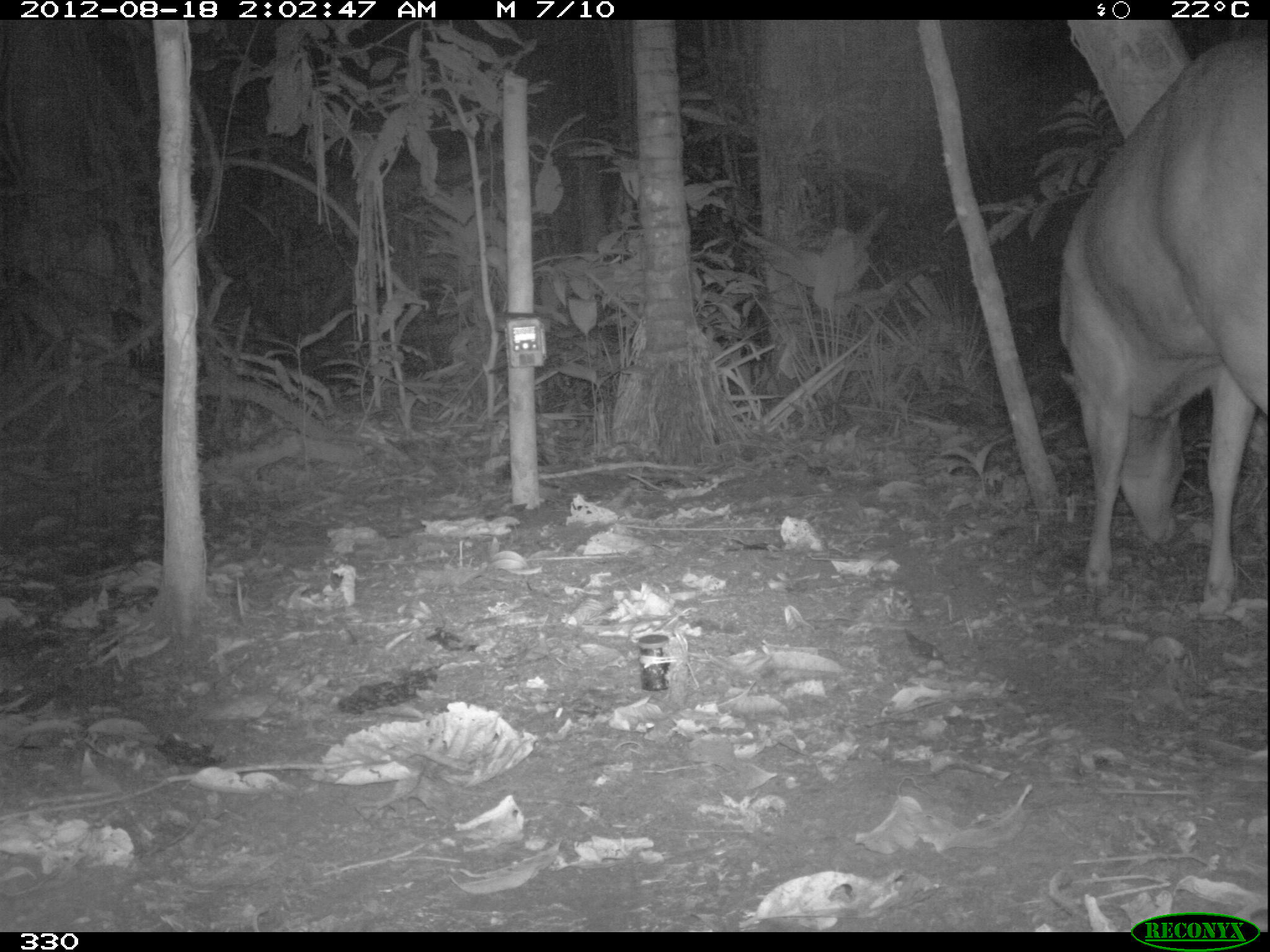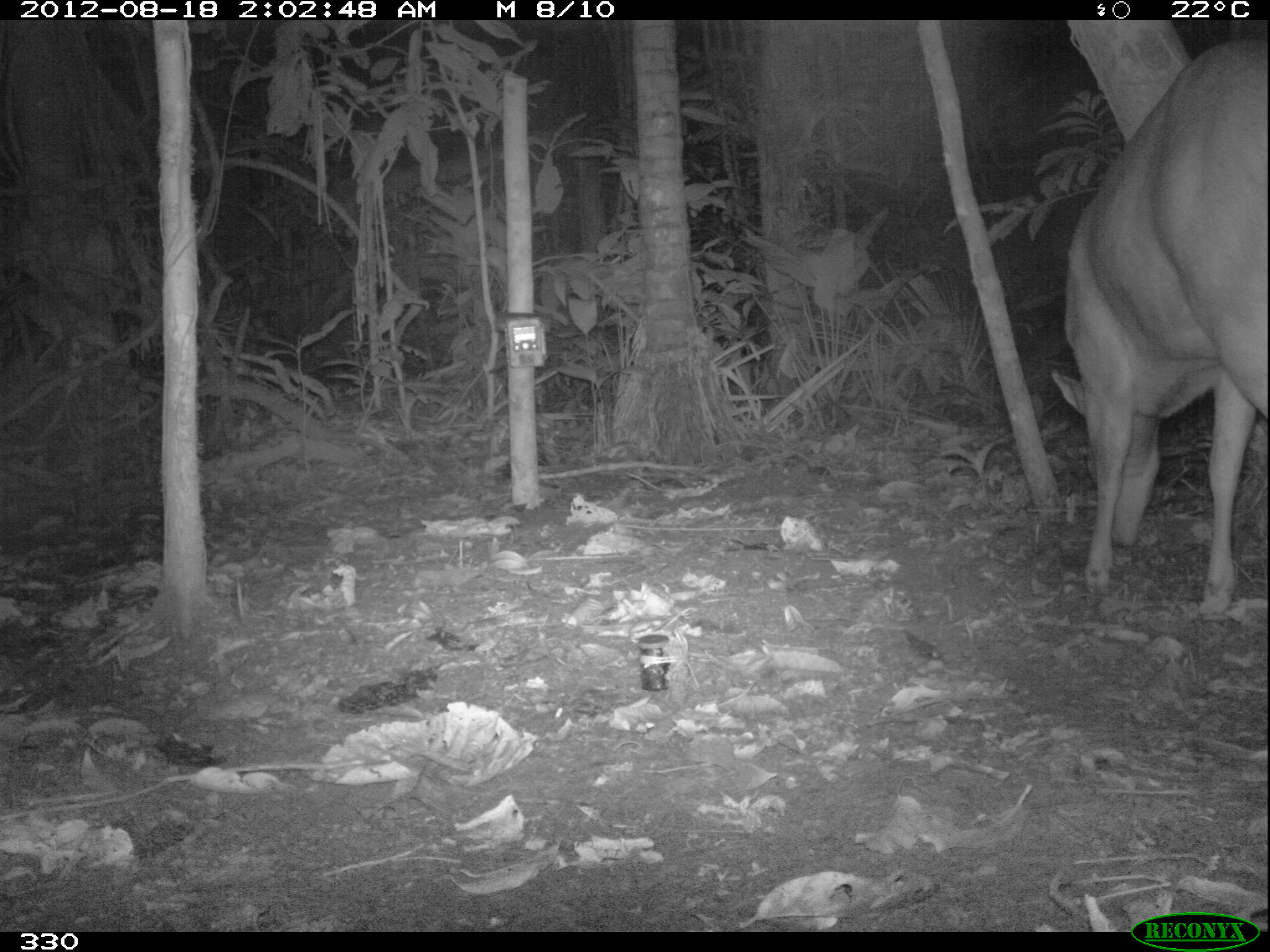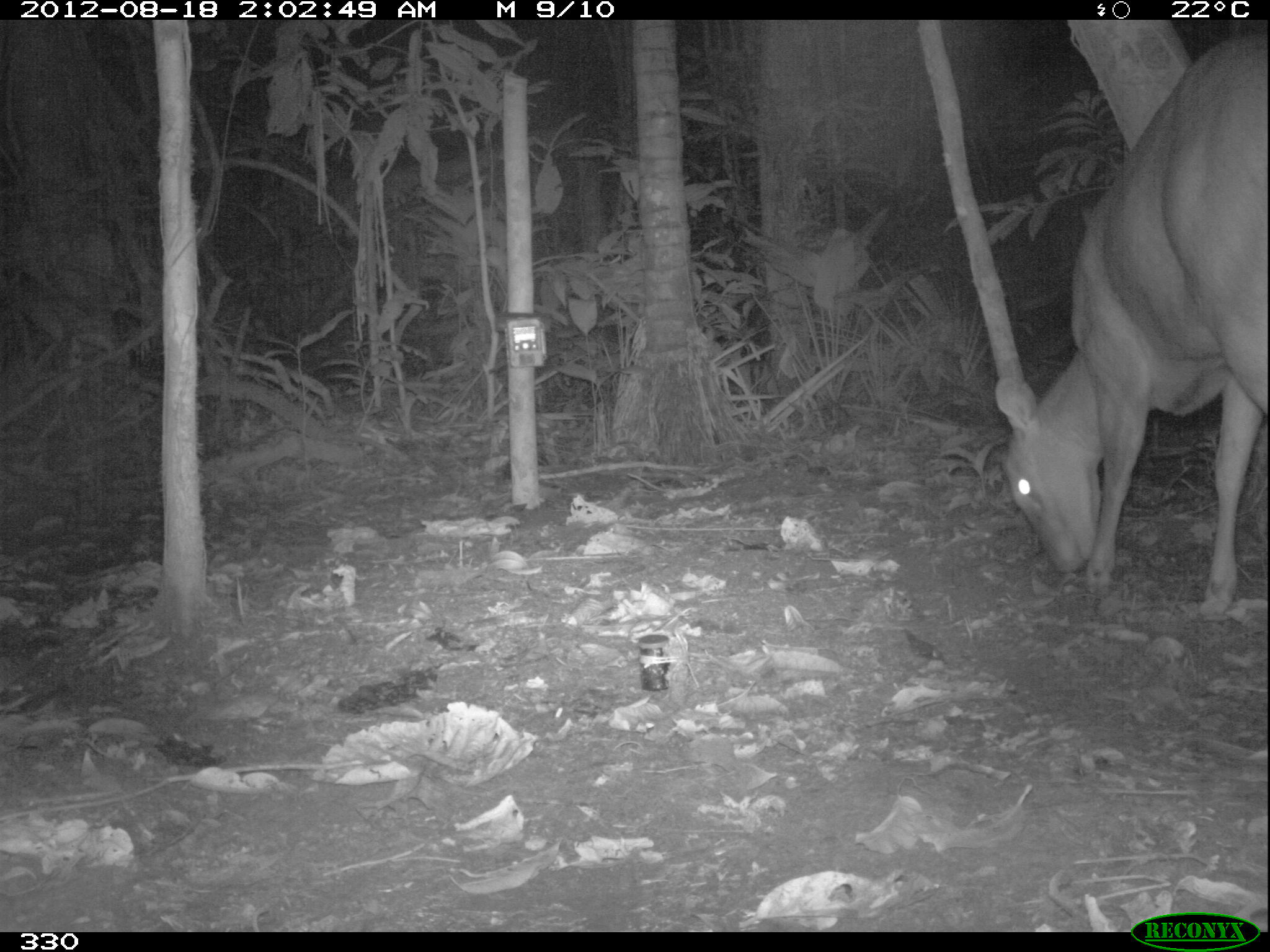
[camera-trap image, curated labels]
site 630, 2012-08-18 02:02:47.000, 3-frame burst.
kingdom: Animalia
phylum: Chordata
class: Mammalia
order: Artiodactyla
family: Cervidae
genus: Mazama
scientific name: Mazama americana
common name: red brocket